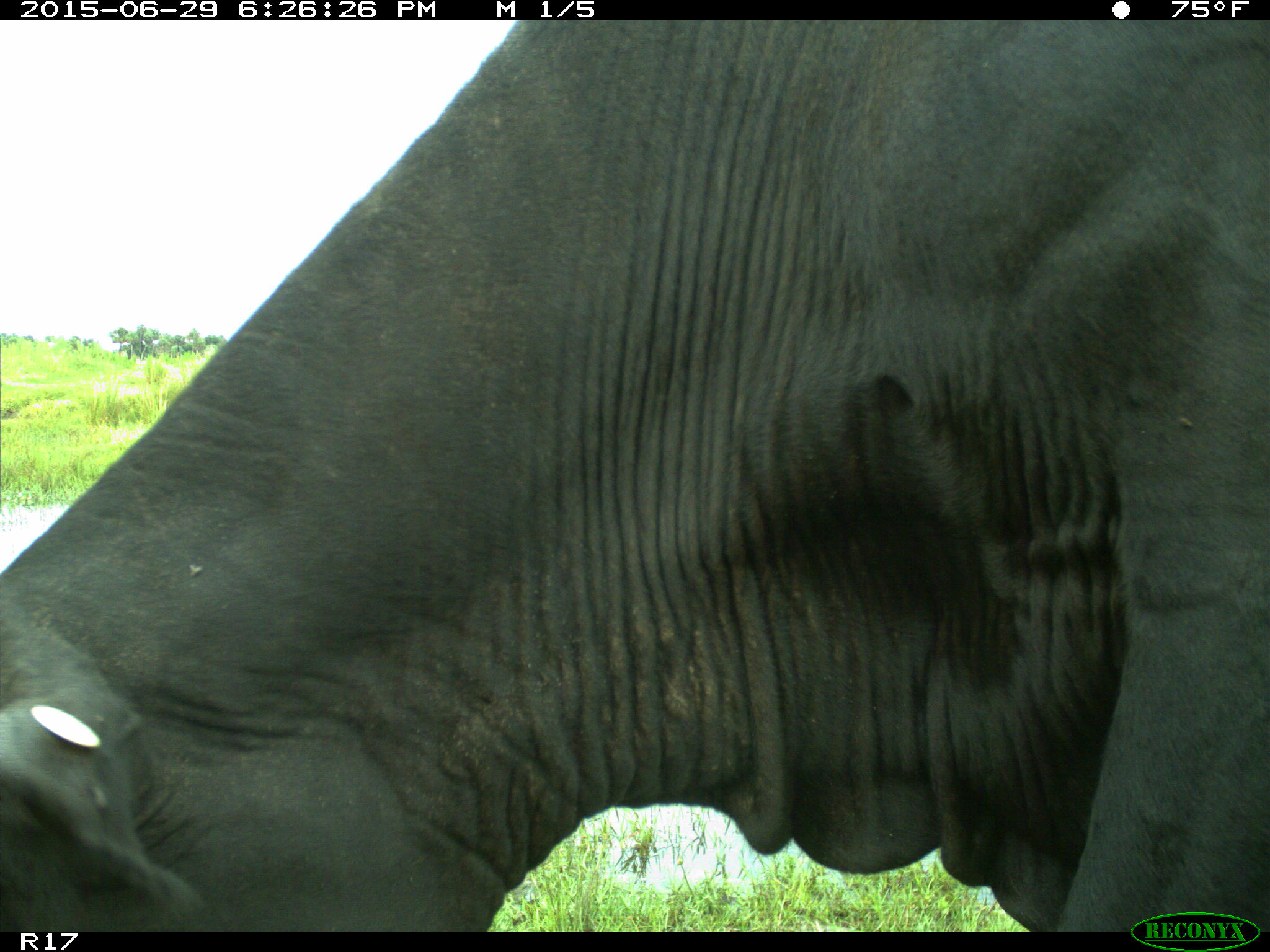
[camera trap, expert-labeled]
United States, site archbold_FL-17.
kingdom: Animalia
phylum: Chordata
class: Mammalia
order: Artiodactyla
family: Bovidae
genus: Bos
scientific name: Bos taurus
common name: domestic cow